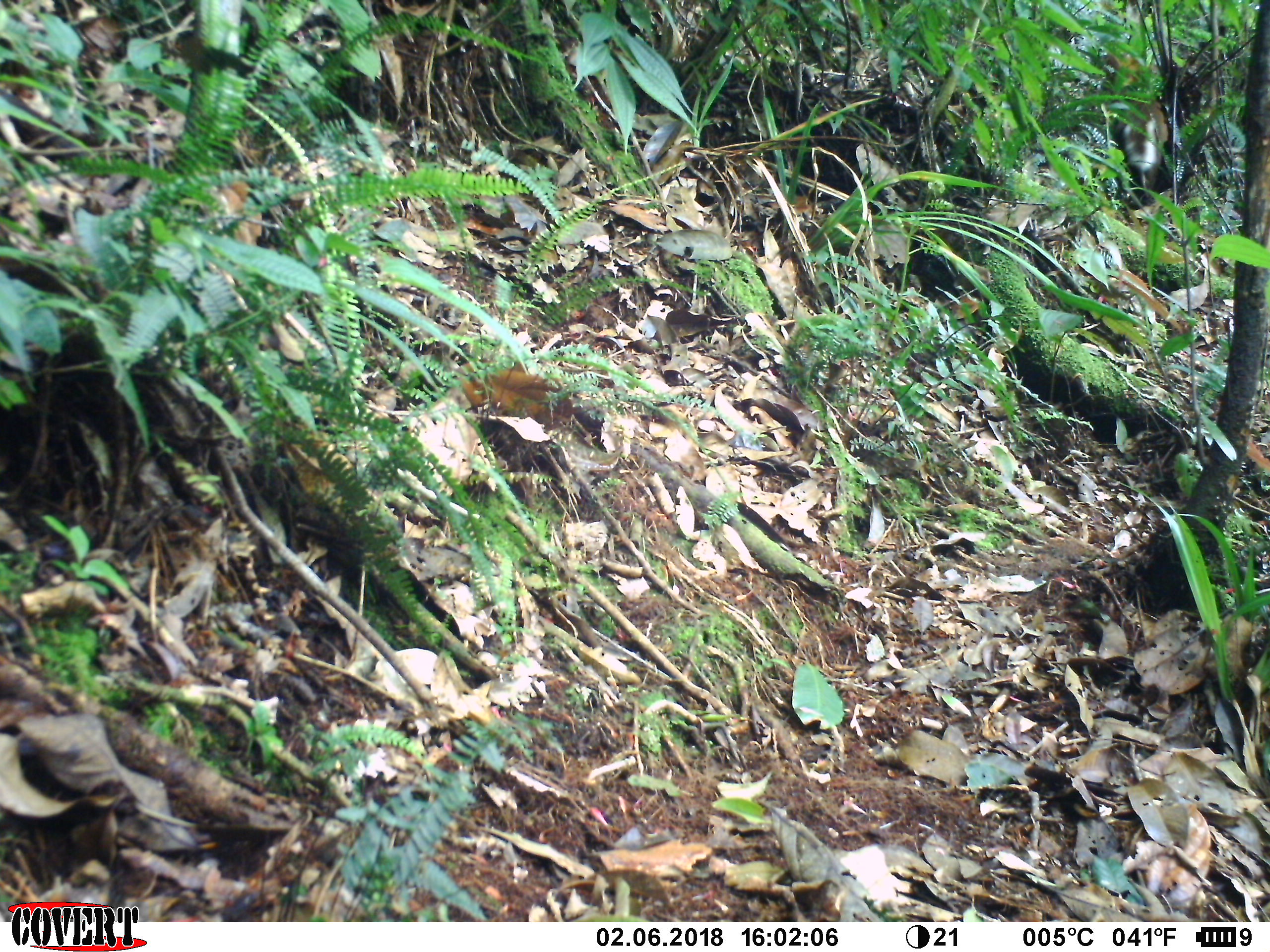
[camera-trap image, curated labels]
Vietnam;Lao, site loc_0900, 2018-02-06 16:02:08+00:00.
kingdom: Animalia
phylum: Chordata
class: Mammalia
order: Artiodactyla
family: Cervidae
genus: Muntiacus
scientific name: Muntiacus rooseveltorum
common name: roosevelt's muntjac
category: roosevelts muntjac group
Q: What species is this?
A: Roosevelts muntjac group (roosevelt's muntjac) (Muntiacus rooseveltorum).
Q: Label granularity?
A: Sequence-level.